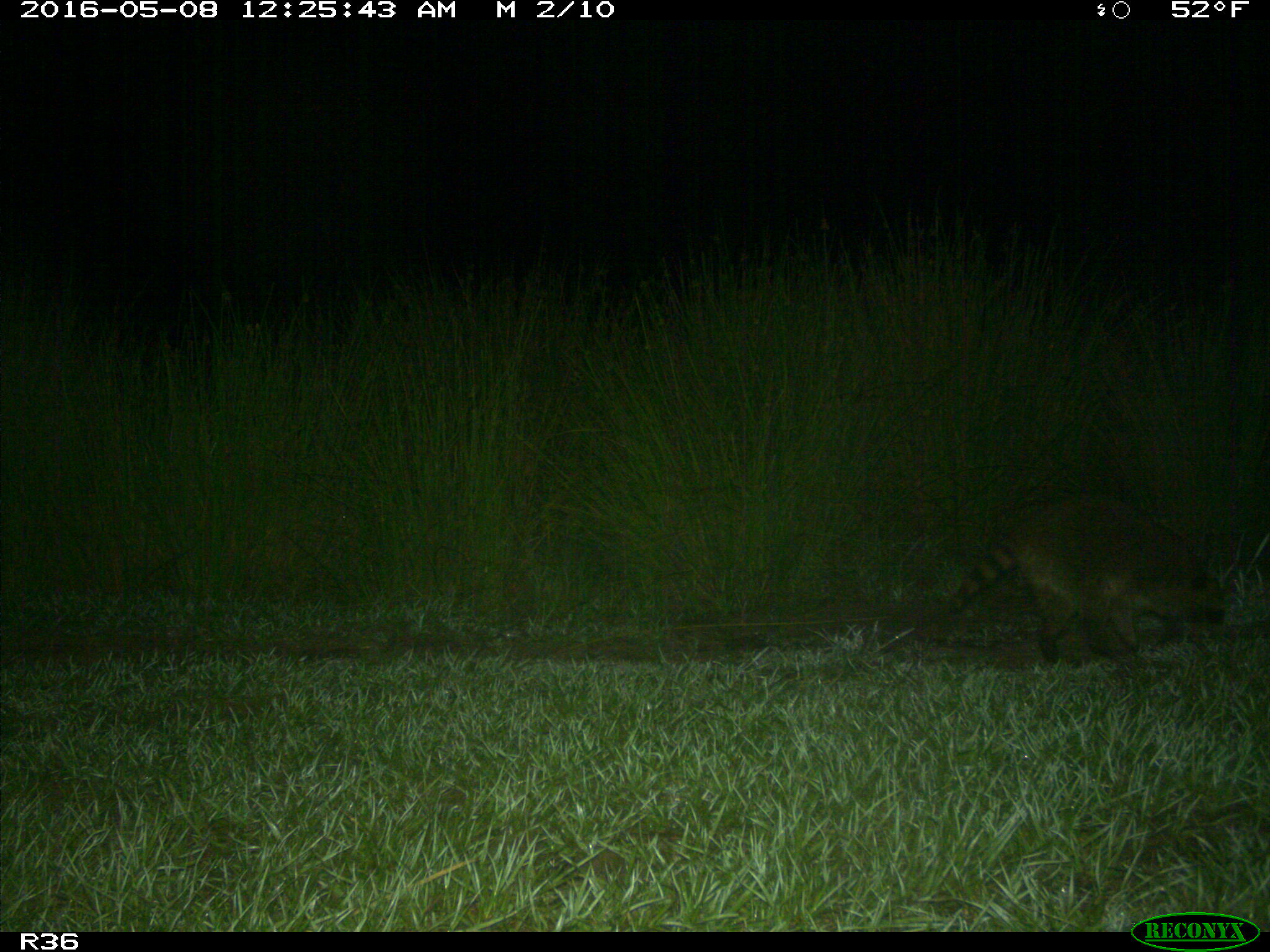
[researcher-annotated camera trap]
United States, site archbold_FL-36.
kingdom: Animalia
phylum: Chordata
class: Mammalia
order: Carnivora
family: Procyonidae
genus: Procyon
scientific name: Procyon lotor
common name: common raccoon